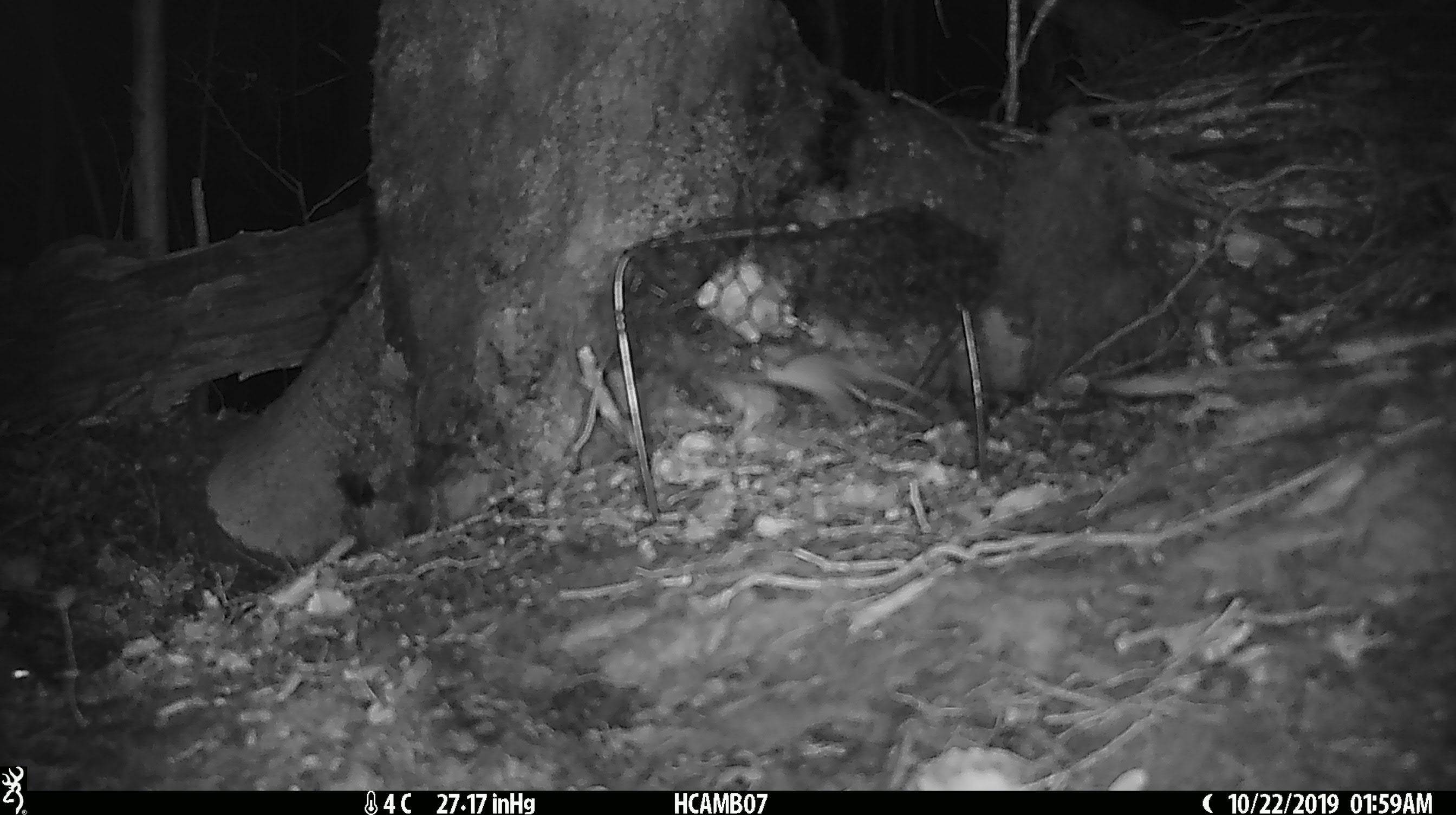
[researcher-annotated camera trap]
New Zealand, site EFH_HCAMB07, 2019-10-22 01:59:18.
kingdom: Animalia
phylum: Chordata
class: Mammalia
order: Rodentia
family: Muridae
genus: Mus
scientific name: Mus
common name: mouse